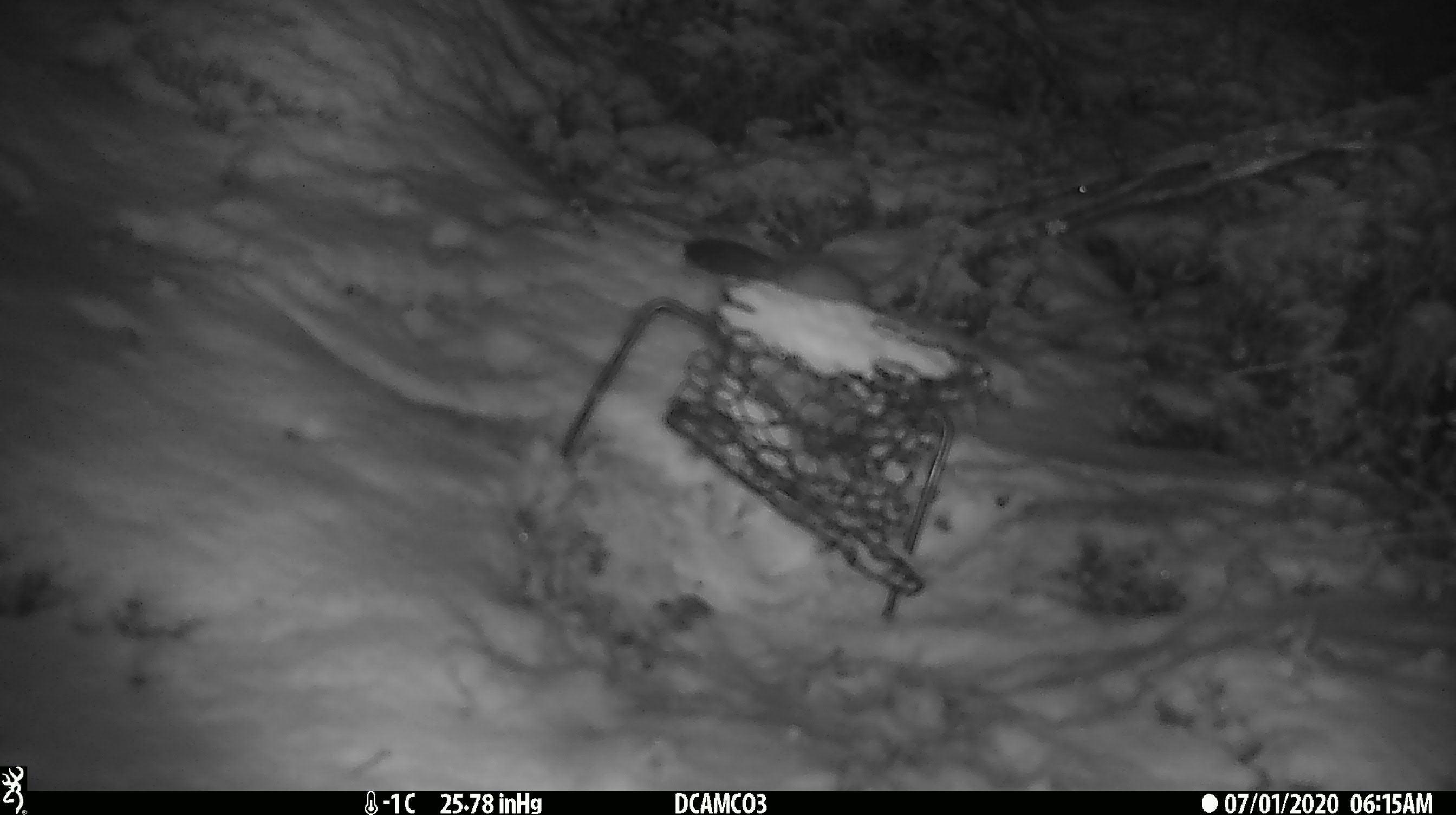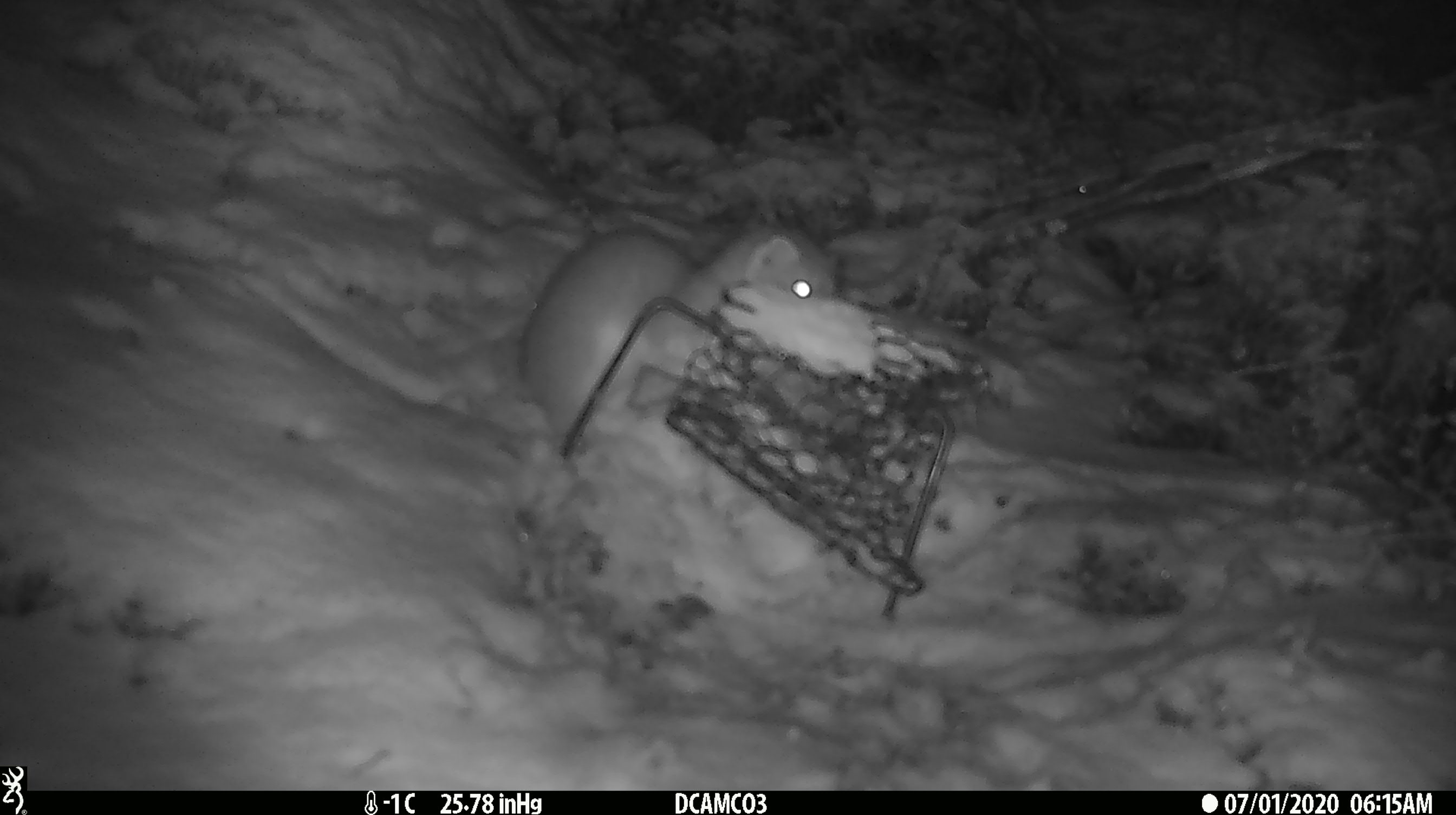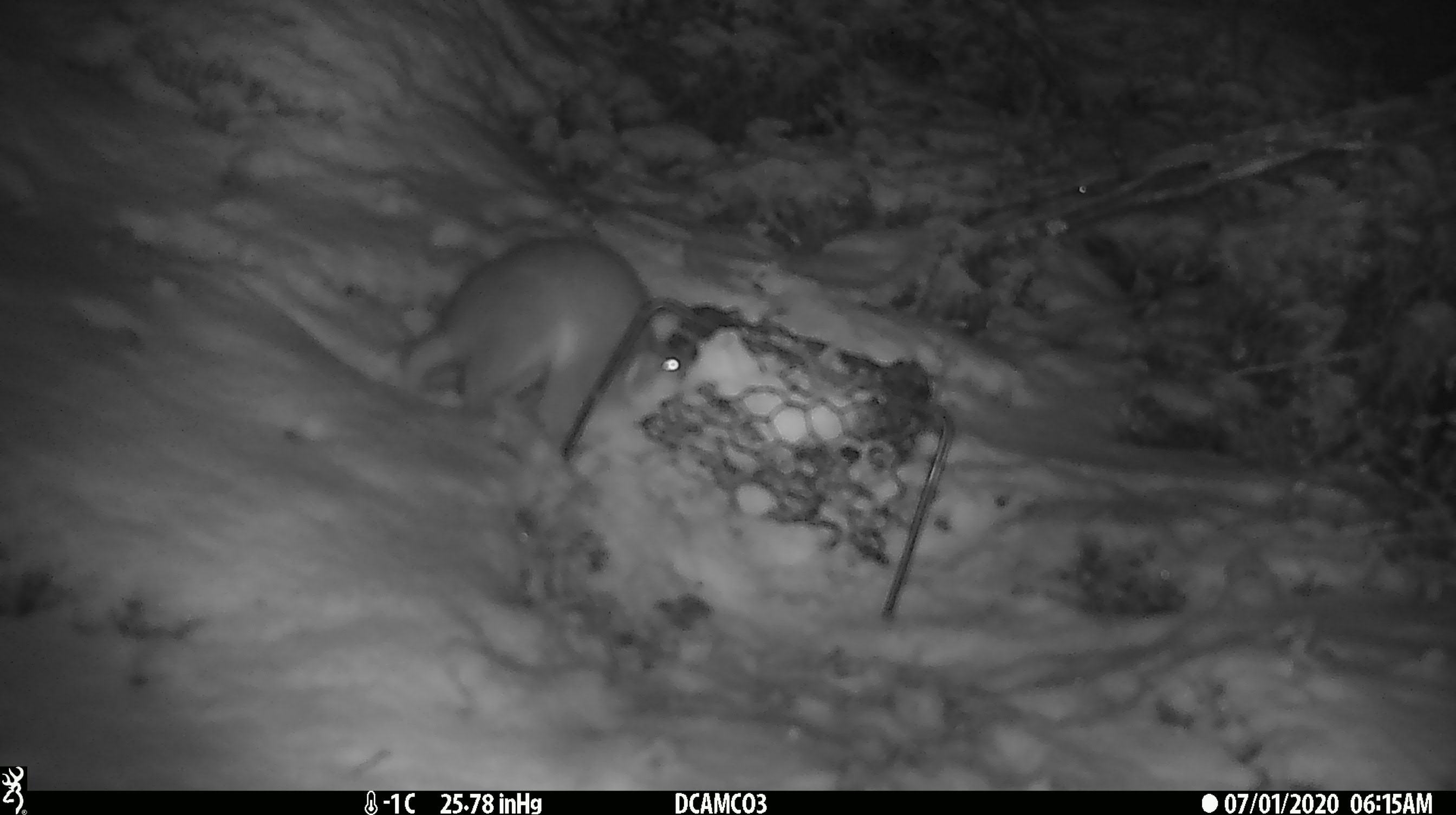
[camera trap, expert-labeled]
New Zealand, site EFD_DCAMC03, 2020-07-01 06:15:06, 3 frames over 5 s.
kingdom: Animalia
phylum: Chordata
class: Mammalia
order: Carnivora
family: Mustelidae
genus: Mustela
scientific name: Mustela erminea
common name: stoat